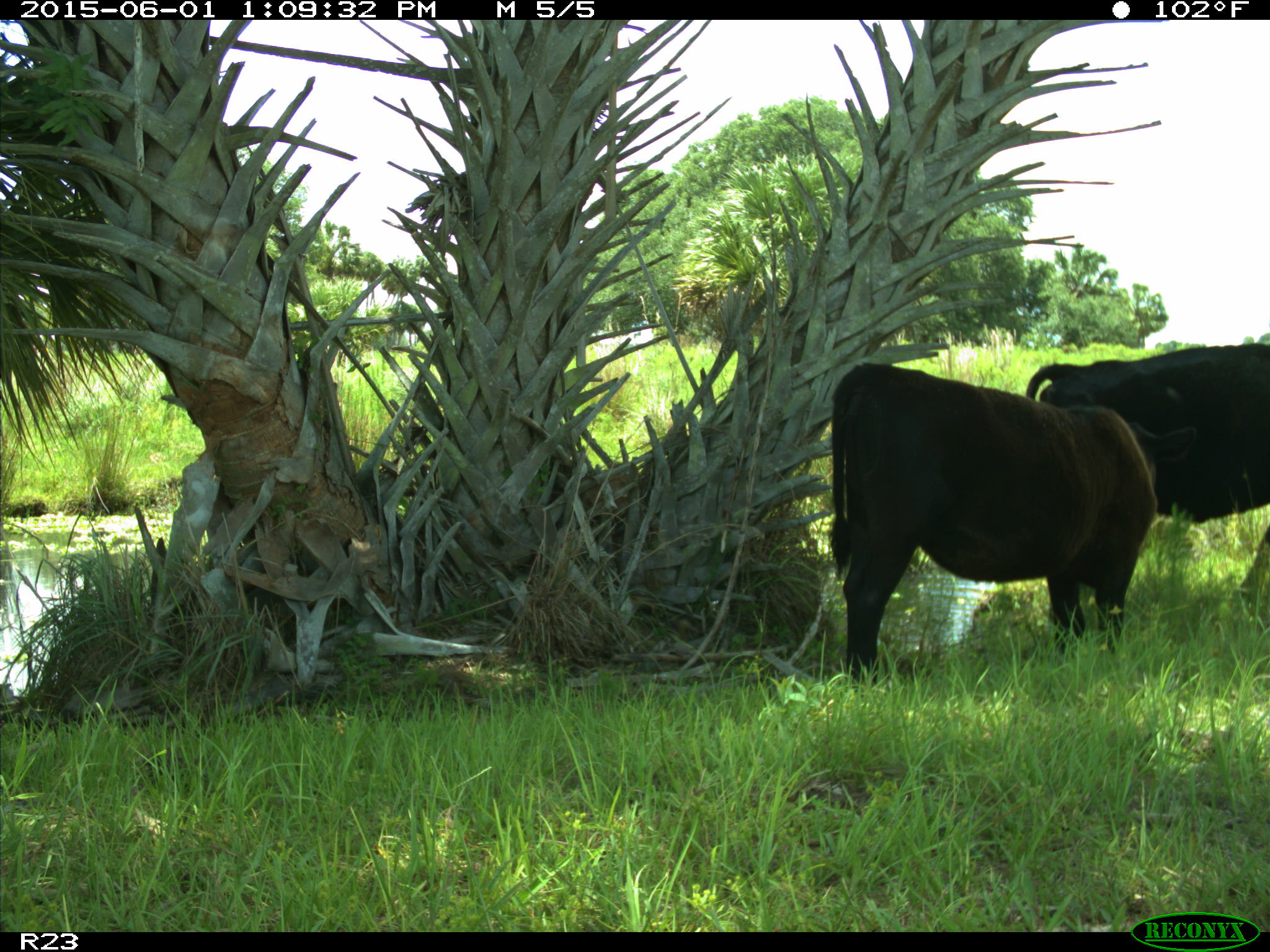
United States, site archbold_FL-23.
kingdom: Animalia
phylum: Chordata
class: Mammalia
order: Artiodactyla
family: Bovidae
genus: Bos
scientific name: Bos taurus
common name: domestic cow